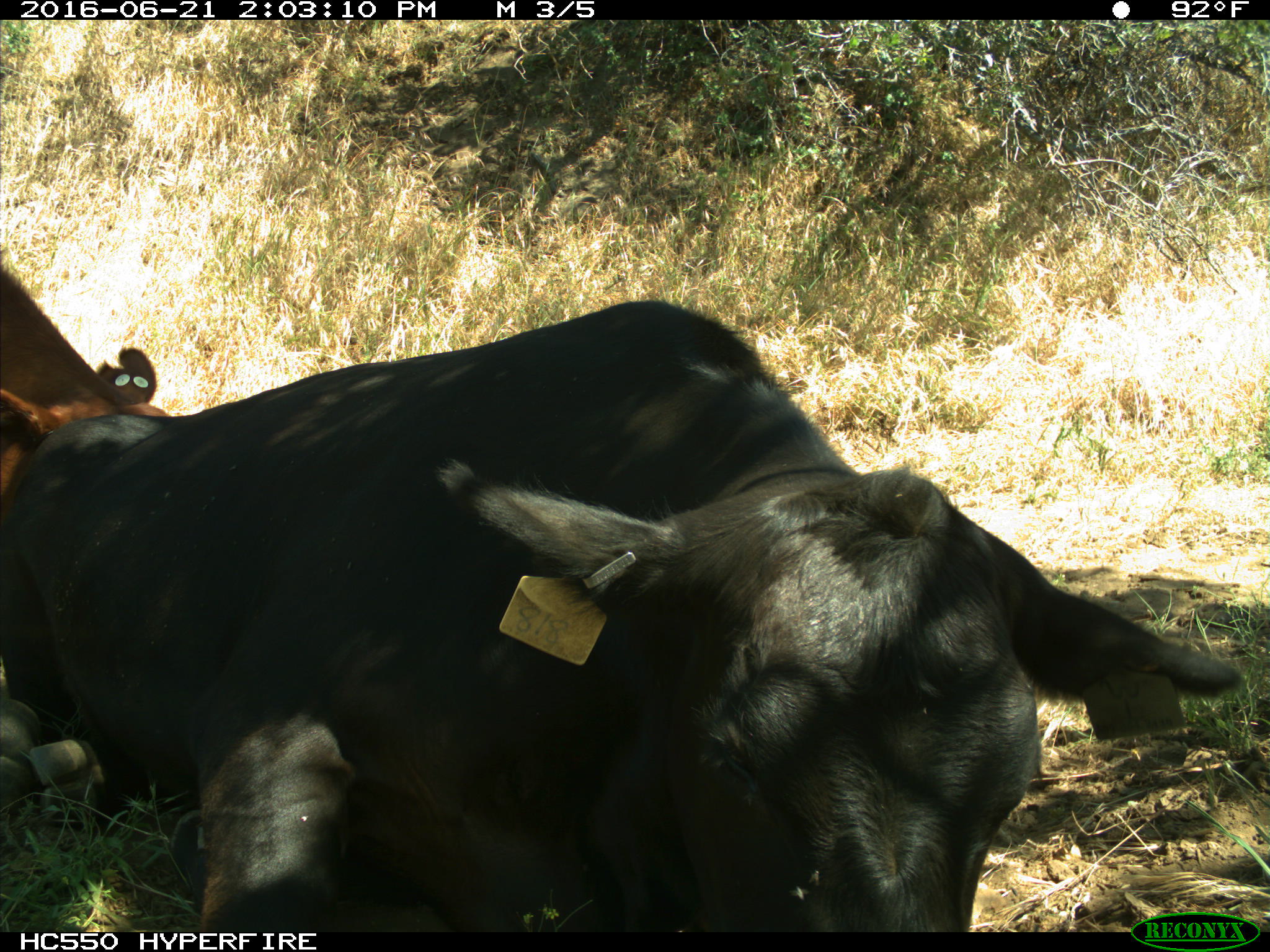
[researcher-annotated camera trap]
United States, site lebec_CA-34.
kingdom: Animalia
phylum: Chordata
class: Mammalia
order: Artiodactyla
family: Bovidae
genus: Bos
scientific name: Bos taurus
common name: domestic cow